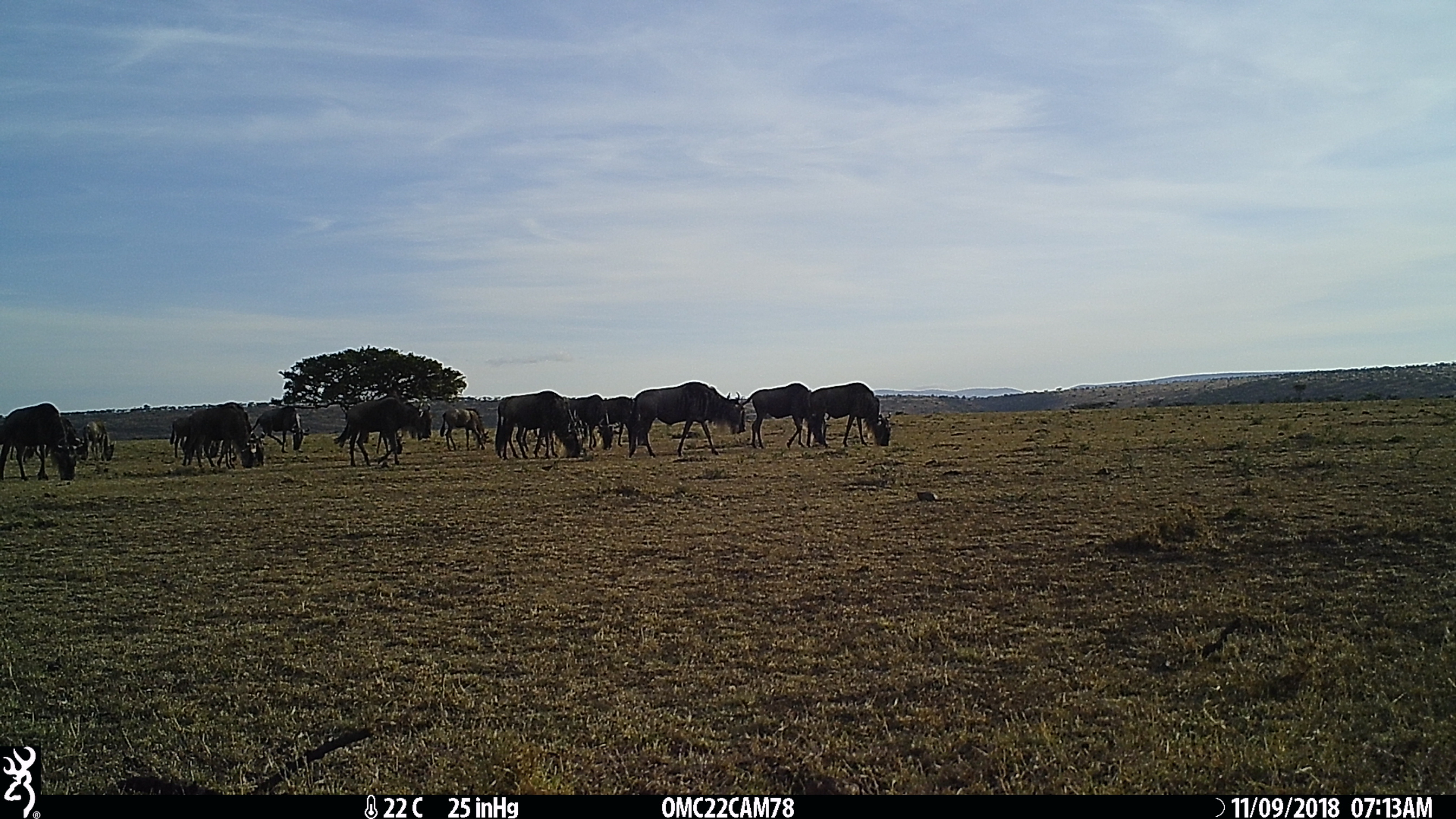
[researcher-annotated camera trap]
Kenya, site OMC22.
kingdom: Animalia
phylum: Chordata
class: Mammalia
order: Artiodactyla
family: Bovidae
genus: Connochaetes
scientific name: Connochaetes taurinus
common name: blue wildebeest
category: wildebeest